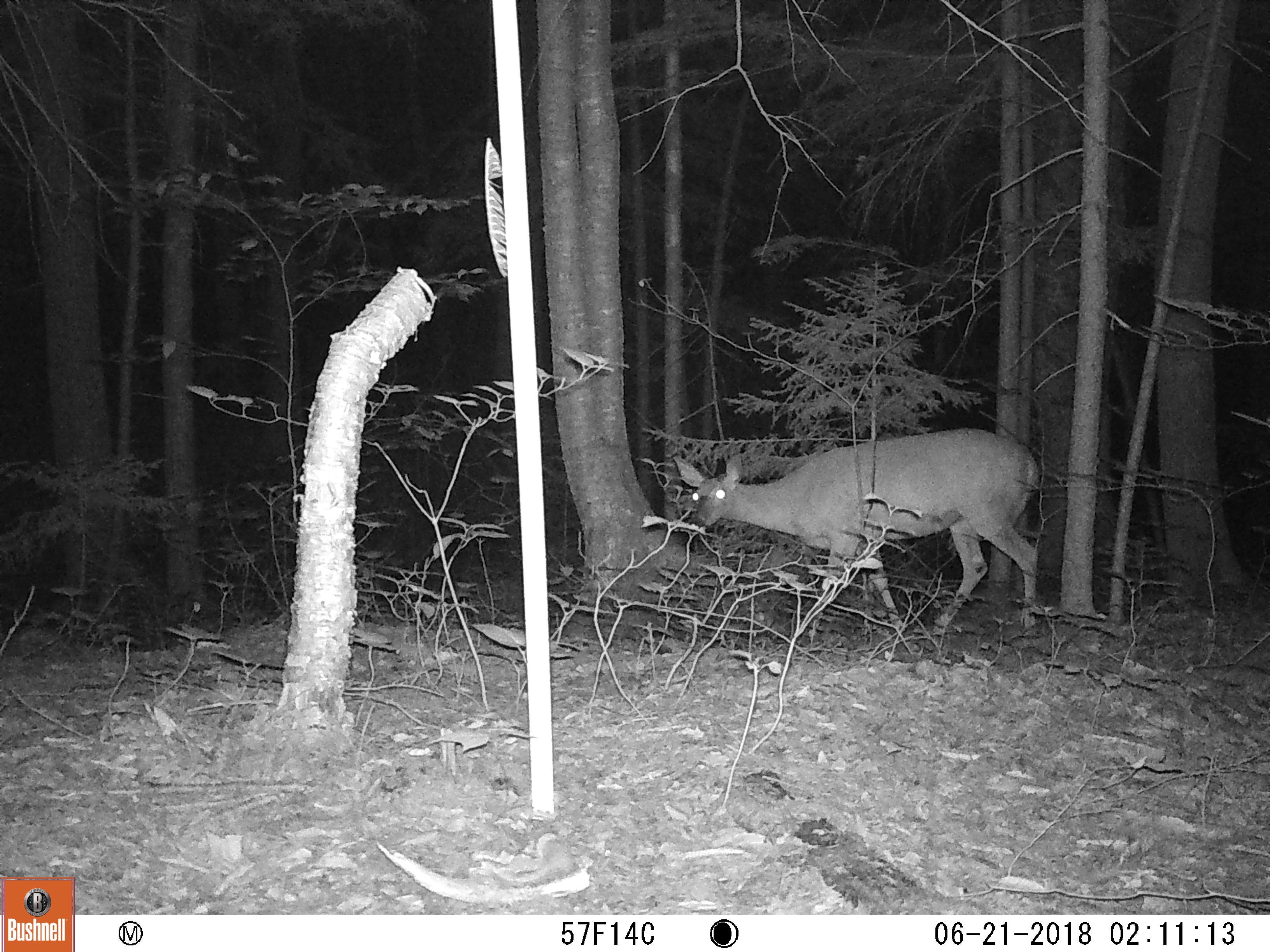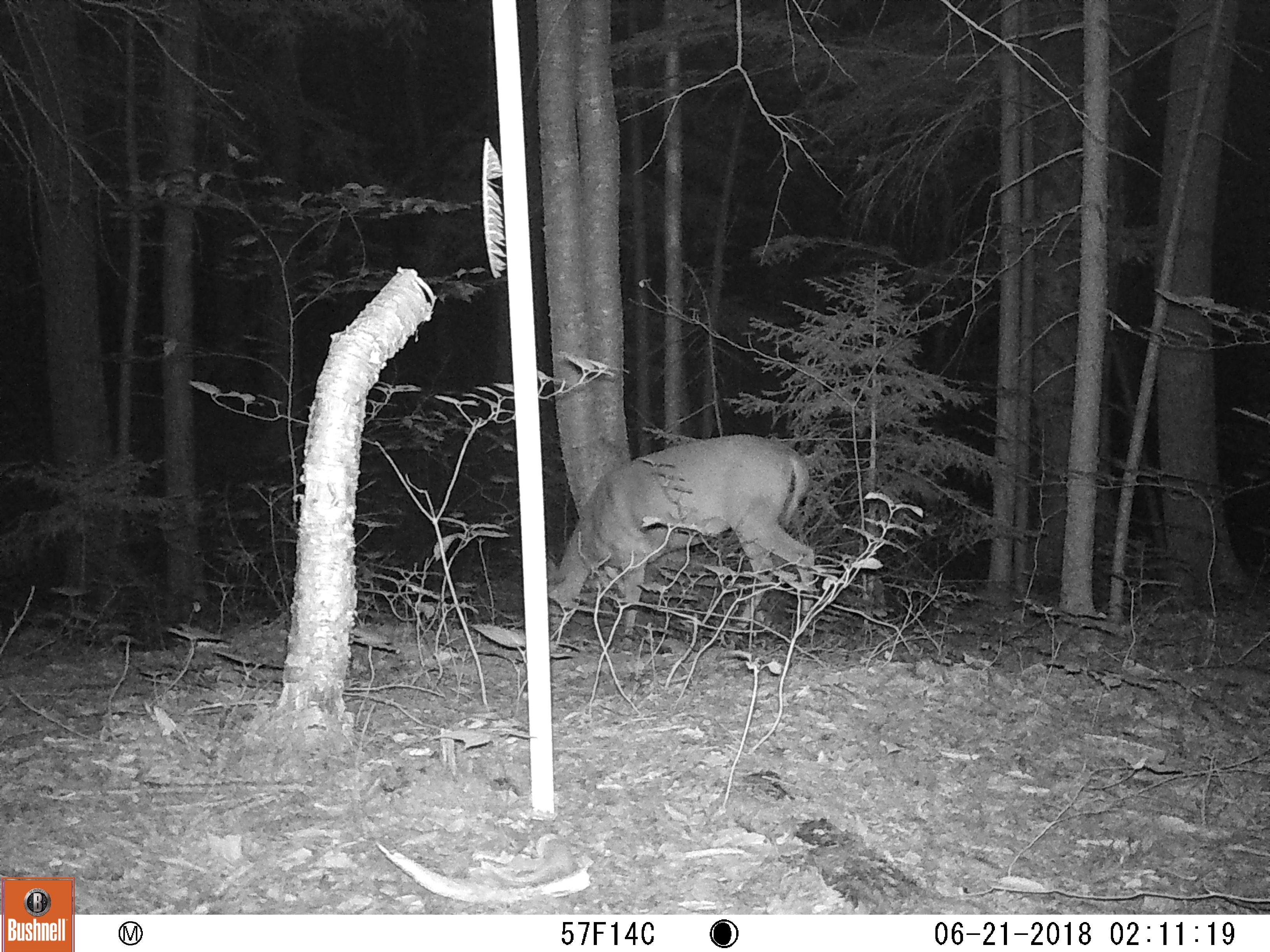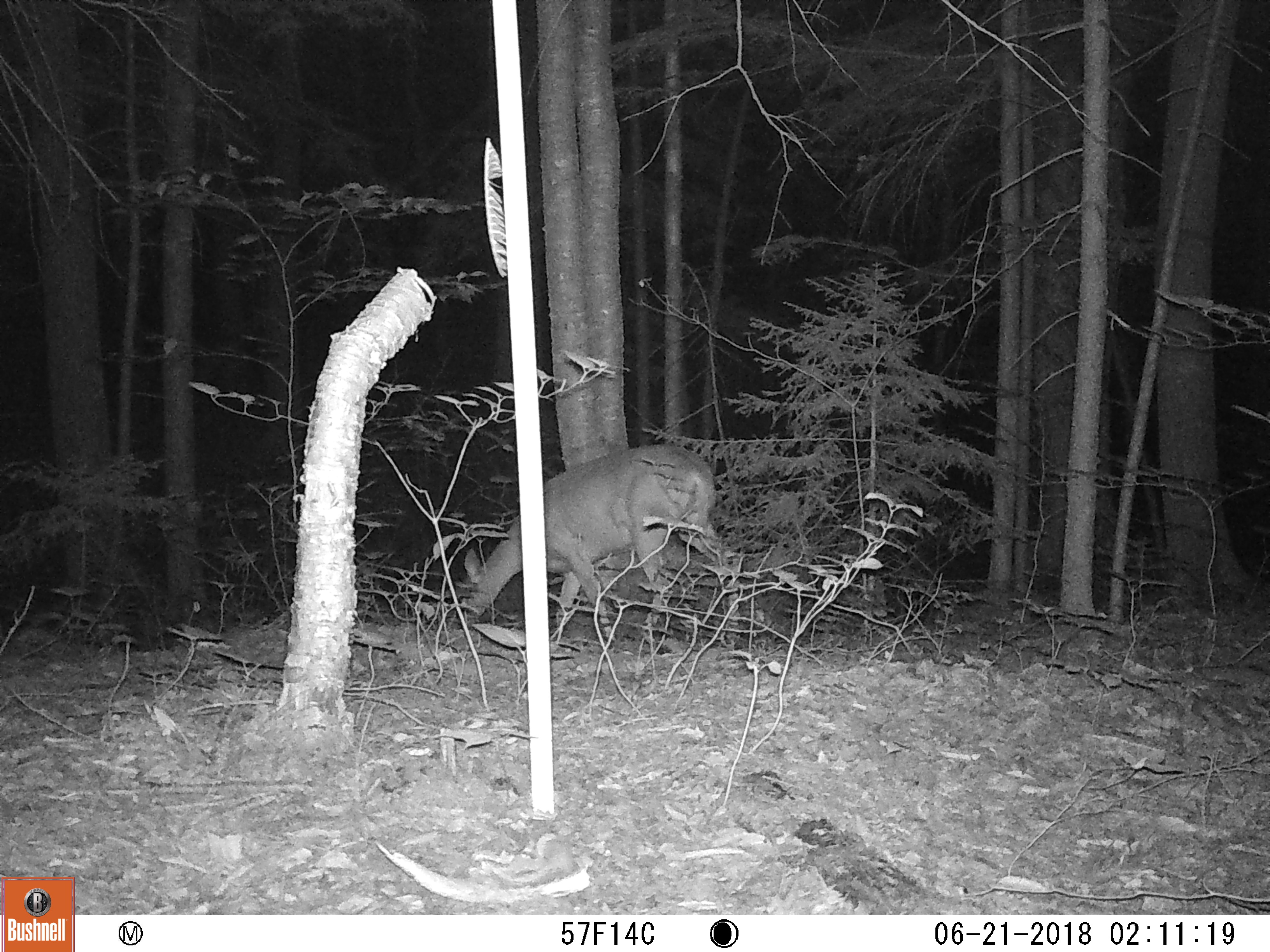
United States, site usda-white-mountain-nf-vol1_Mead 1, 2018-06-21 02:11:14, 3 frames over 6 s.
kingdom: Animalia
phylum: Chordata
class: Mammalia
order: Artiodactyla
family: Cervidae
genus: Odocoileus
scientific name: Odocoileus virginianus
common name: white-tailed deer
White-tailed deer (Odocoileus virginianus).